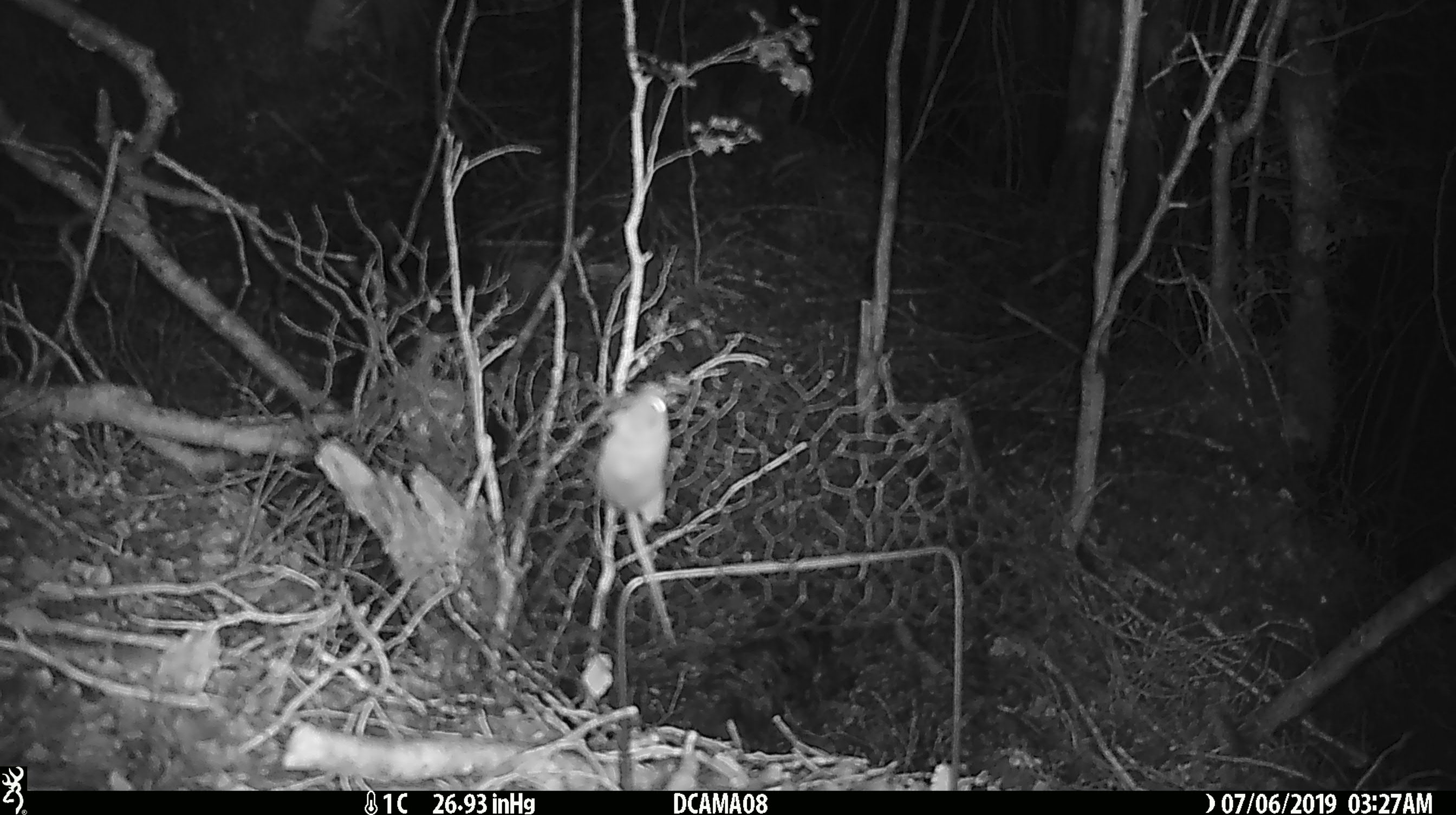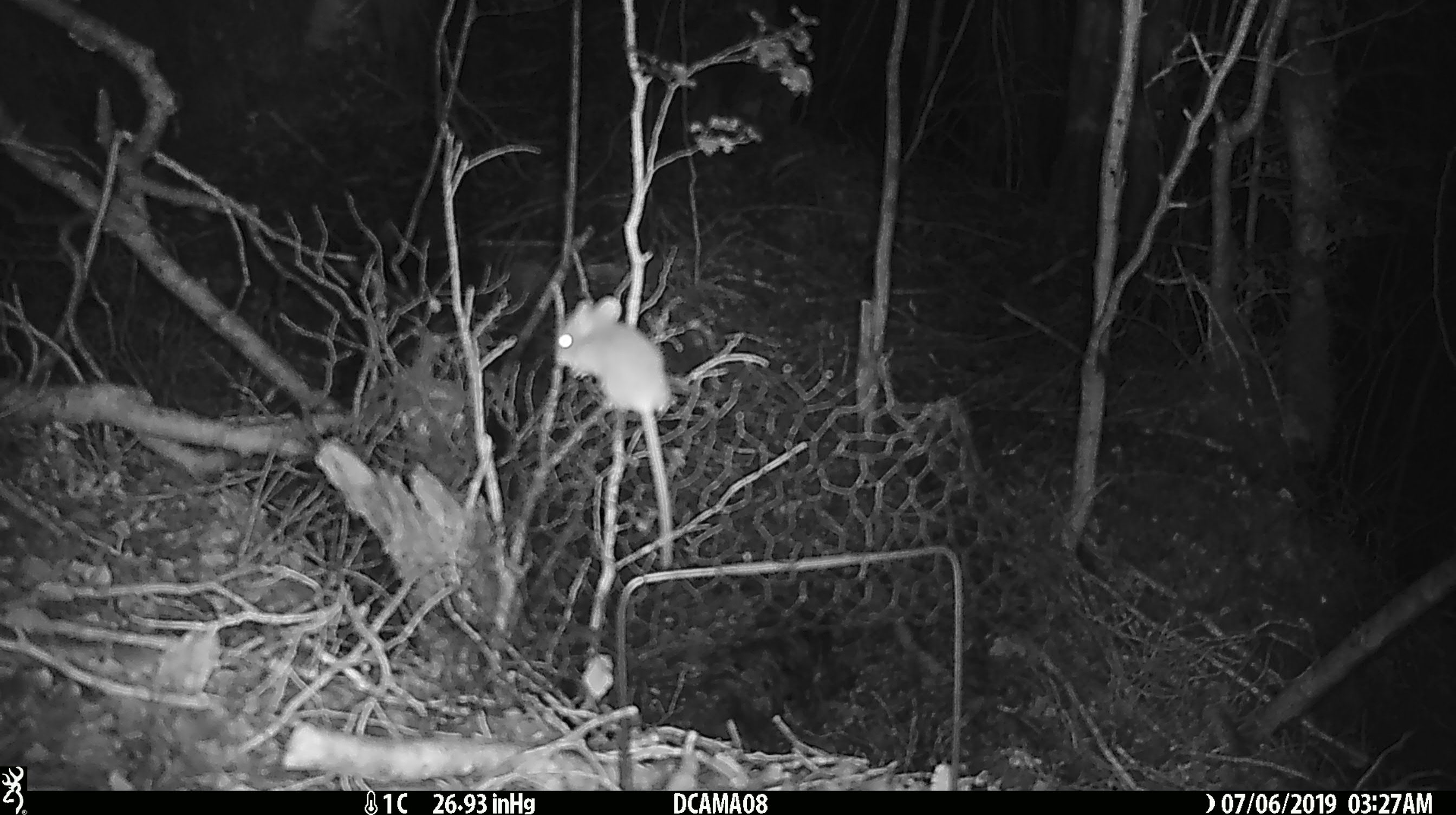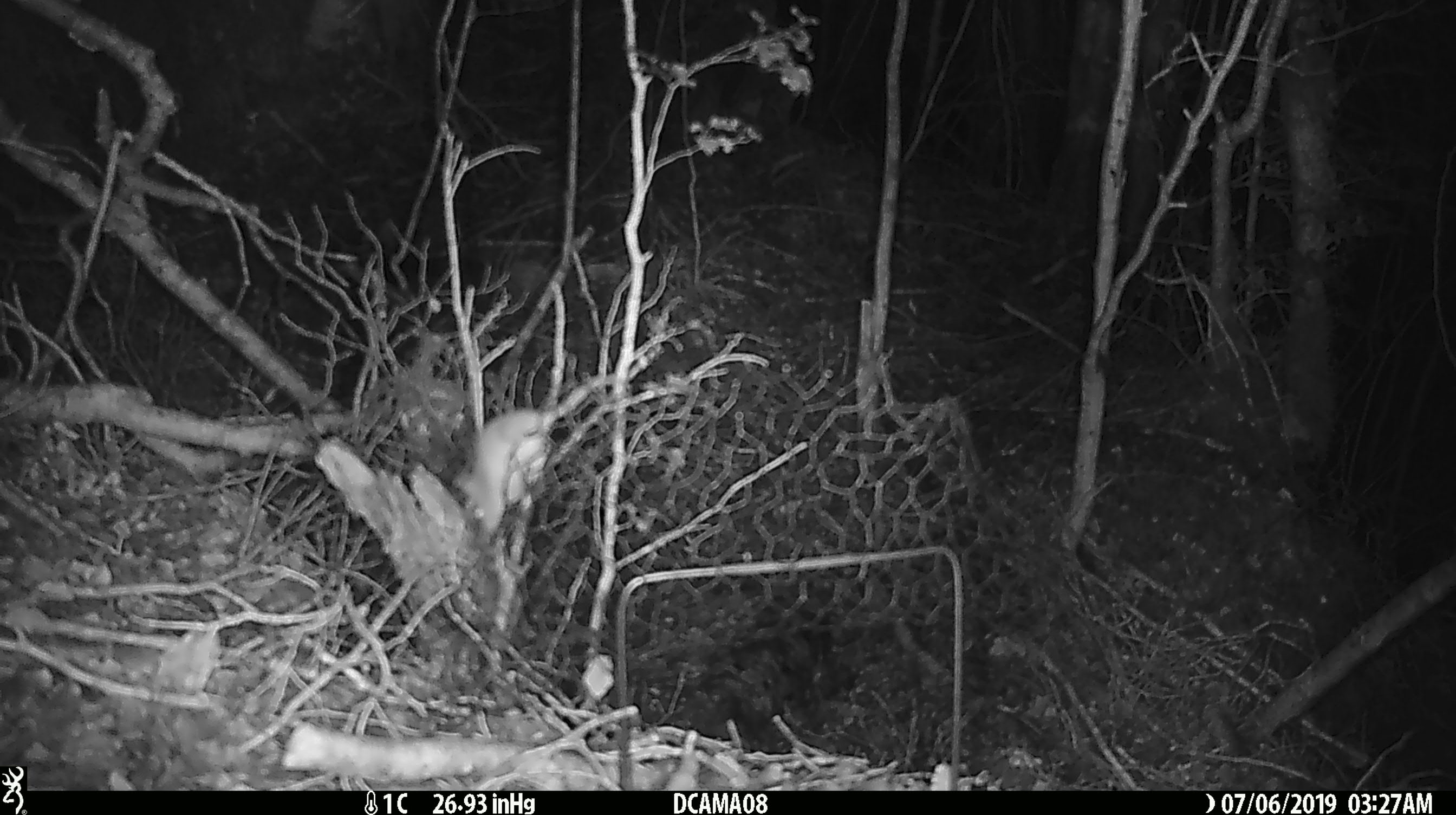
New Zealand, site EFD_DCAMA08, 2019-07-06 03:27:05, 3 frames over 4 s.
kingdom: Animalia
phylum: Chordata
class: Mammalia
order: Rodentia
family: Muridae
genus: Mus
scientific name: Mus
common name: mouse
Mouse (Mus).